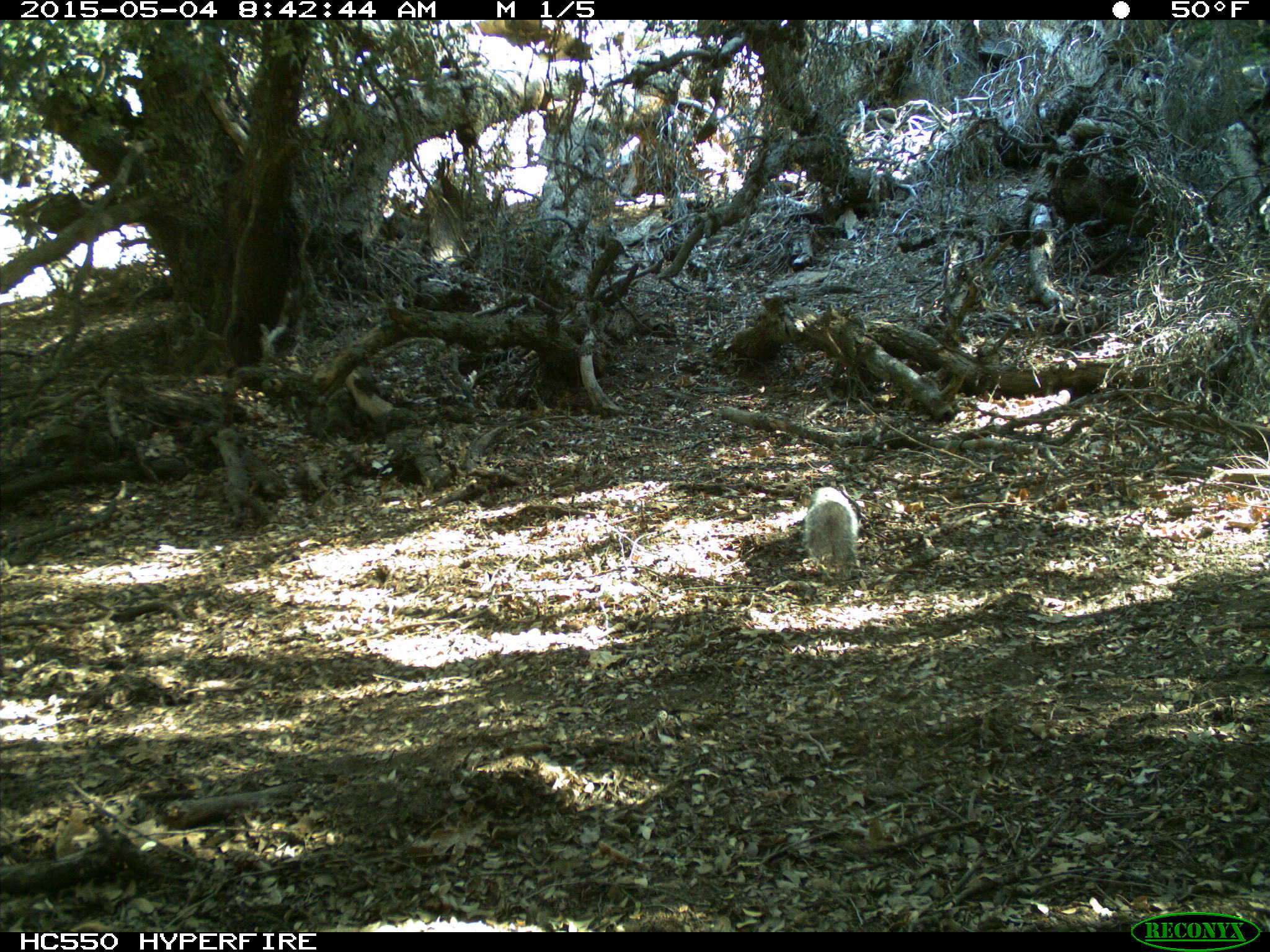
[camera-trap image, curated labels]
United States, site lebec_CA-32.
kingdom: Animalia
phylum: Chordata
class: Mammalia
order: Rodentia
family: Sciuridae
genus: Sciurus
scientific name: Sciurus carolinensis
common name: eastern gray squirrel